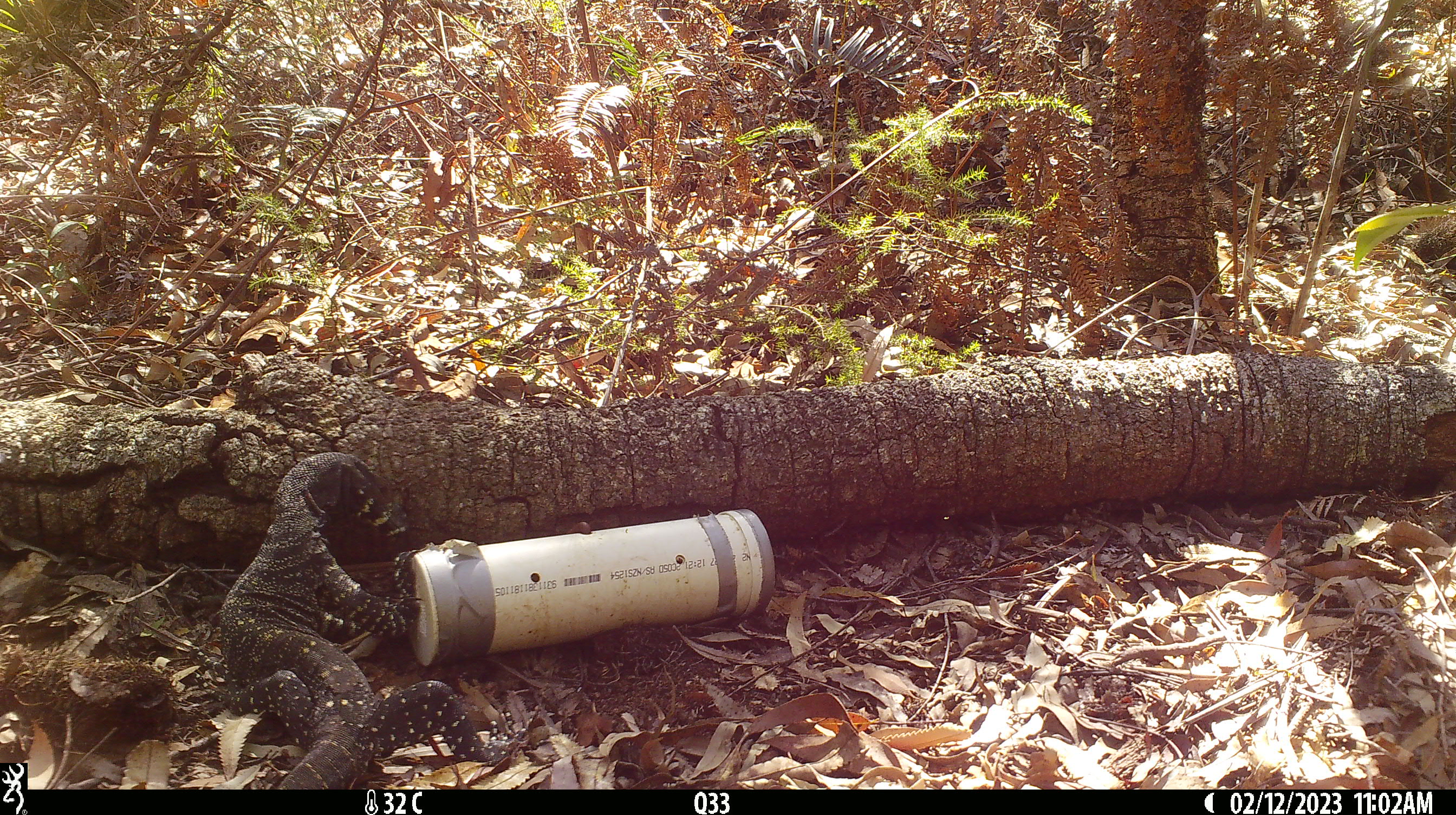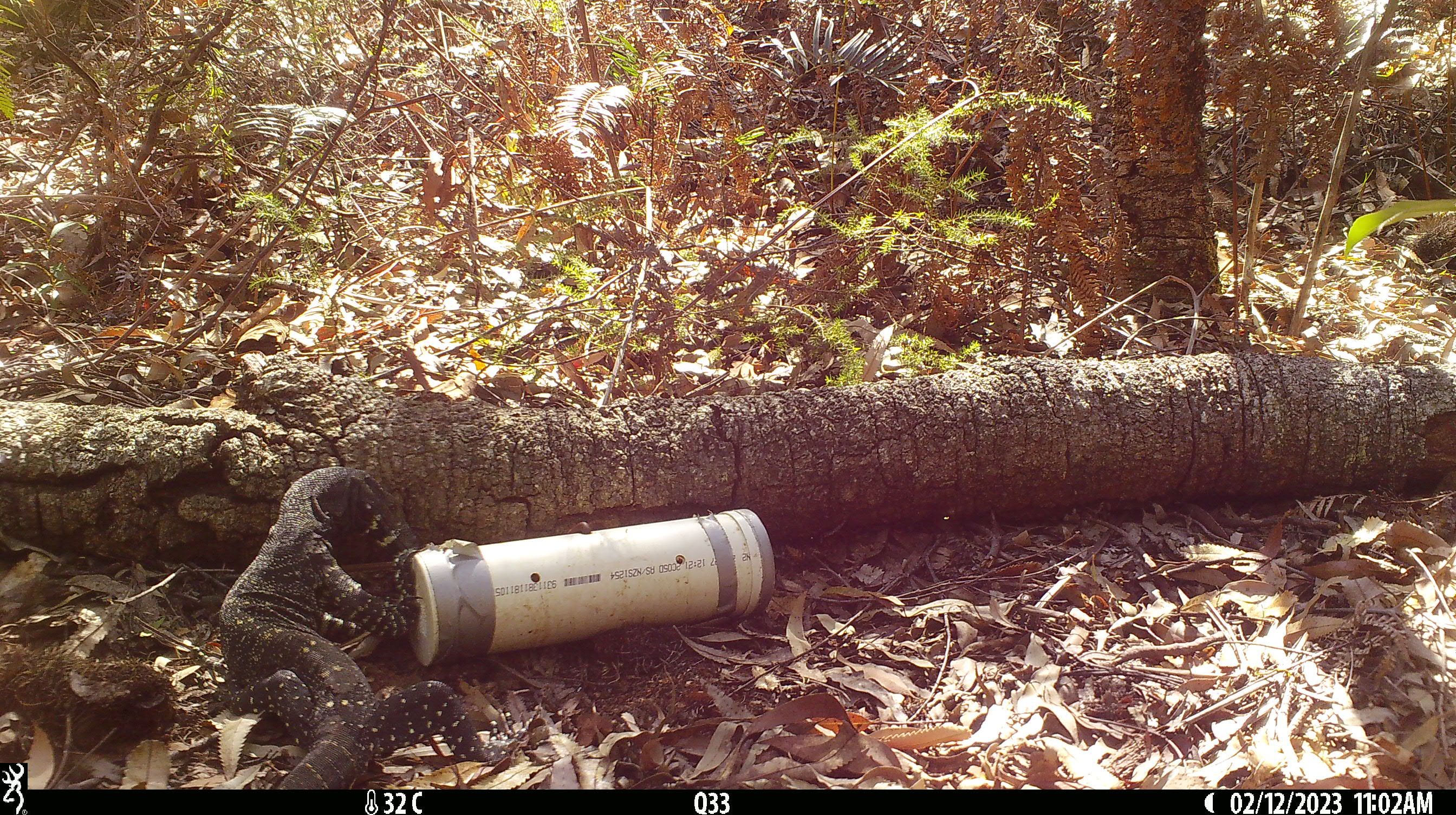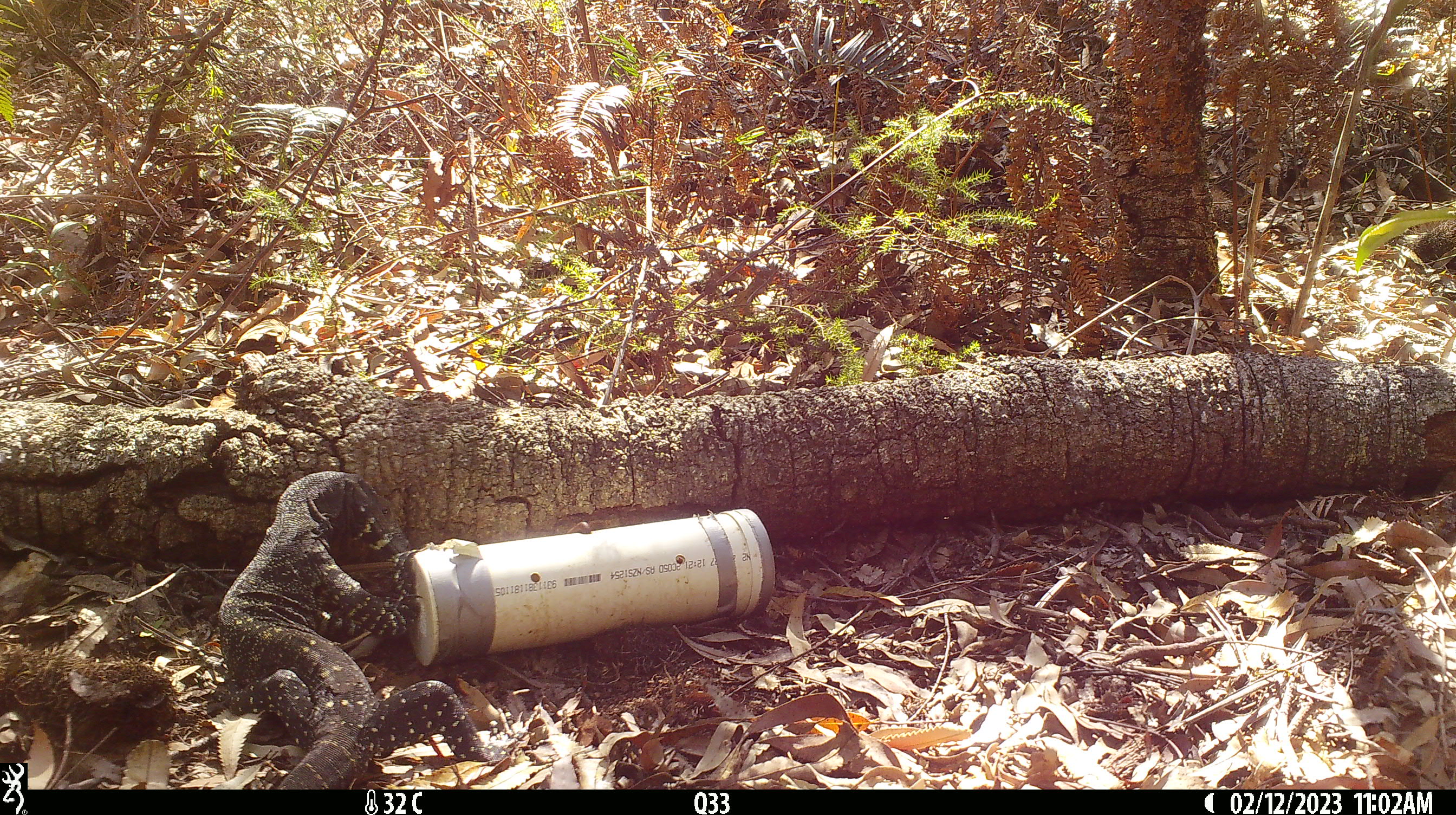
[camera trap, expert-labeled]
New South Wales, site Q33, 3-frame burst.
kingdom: Animalia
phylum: Chordata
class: Reptilia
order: Squamata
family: Varanidae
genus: Varanus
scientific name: Varanus varius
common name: lace monitor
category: goanna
Goanna (lace monitor) (Varanus varius).